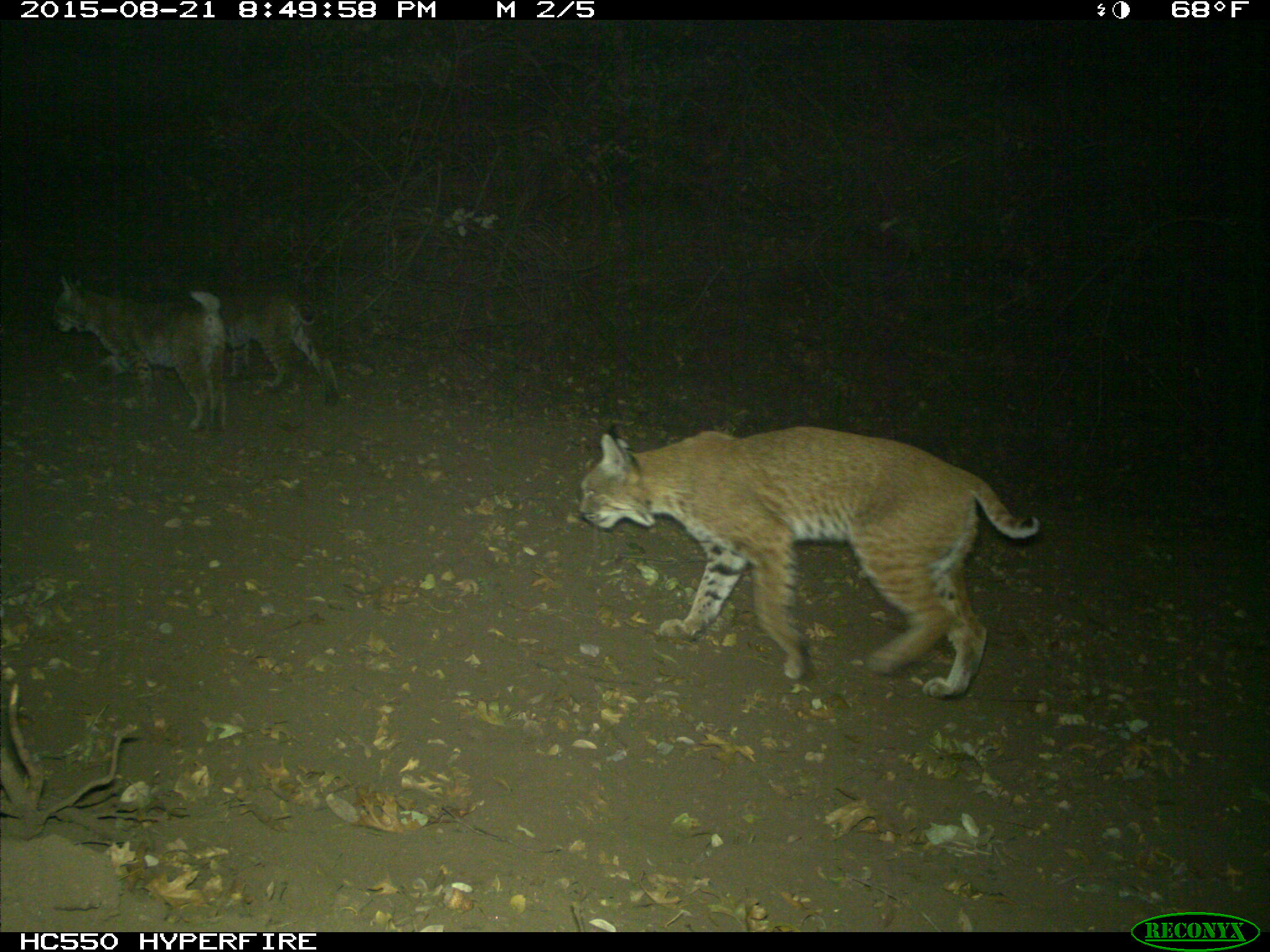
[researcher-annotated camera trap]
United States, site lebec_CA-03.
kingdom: Animalia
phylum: Chordata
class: Mammalia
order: Carnivora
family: Felidae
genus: Lynx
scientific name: Lynx rufus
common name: bobcat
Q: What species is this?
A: Lynx rufus (bobcat).